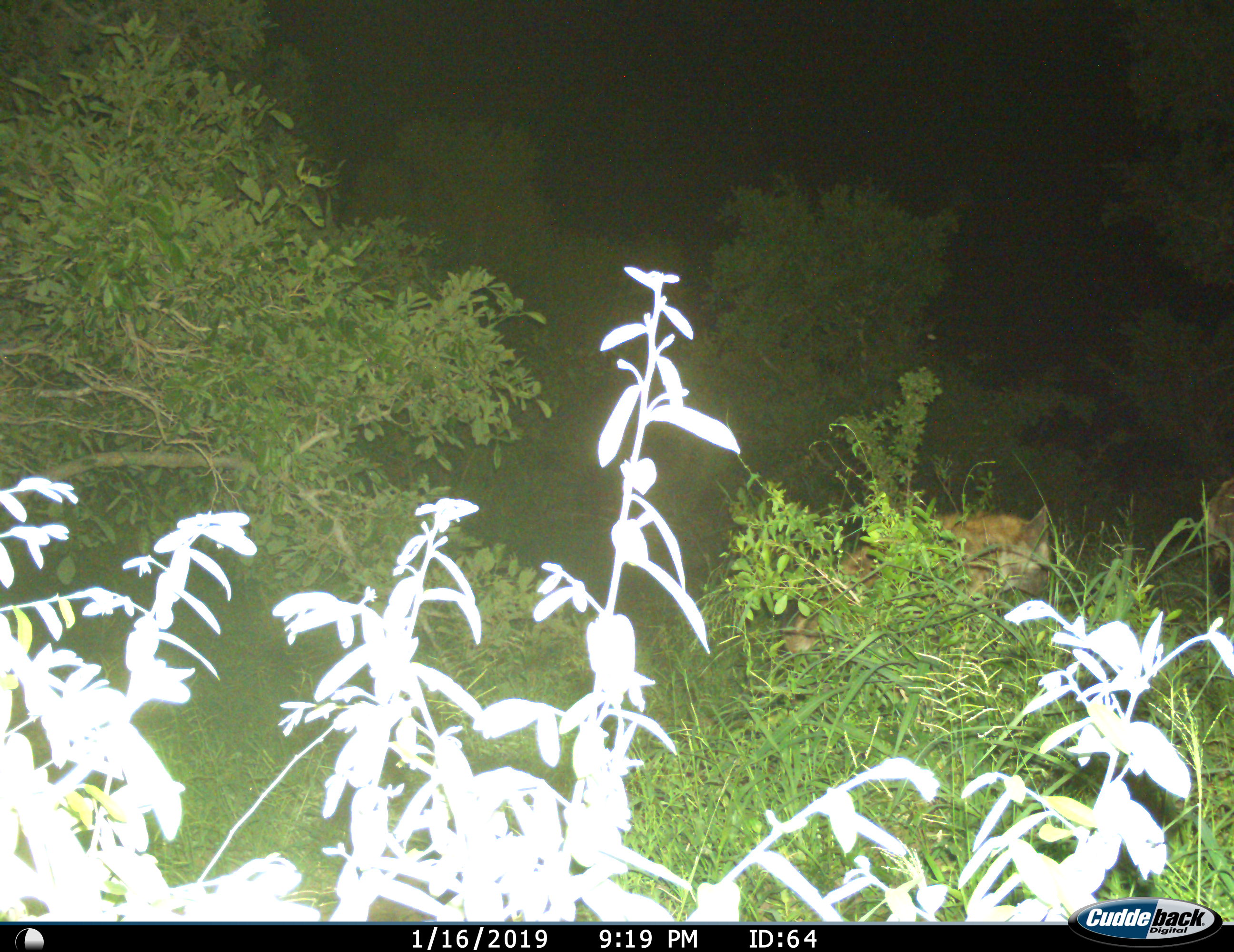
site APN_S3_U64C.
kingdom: Animalia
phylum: Chordata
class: Mammalia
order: Carnivora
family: Hyaenidae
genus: Crocuta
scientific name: Crocuta crocuta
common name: spotted hyena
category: hyenaspotted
Hyenaspotted (spotted hyena) (Crocuta crocuta), count 2. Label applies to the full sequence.